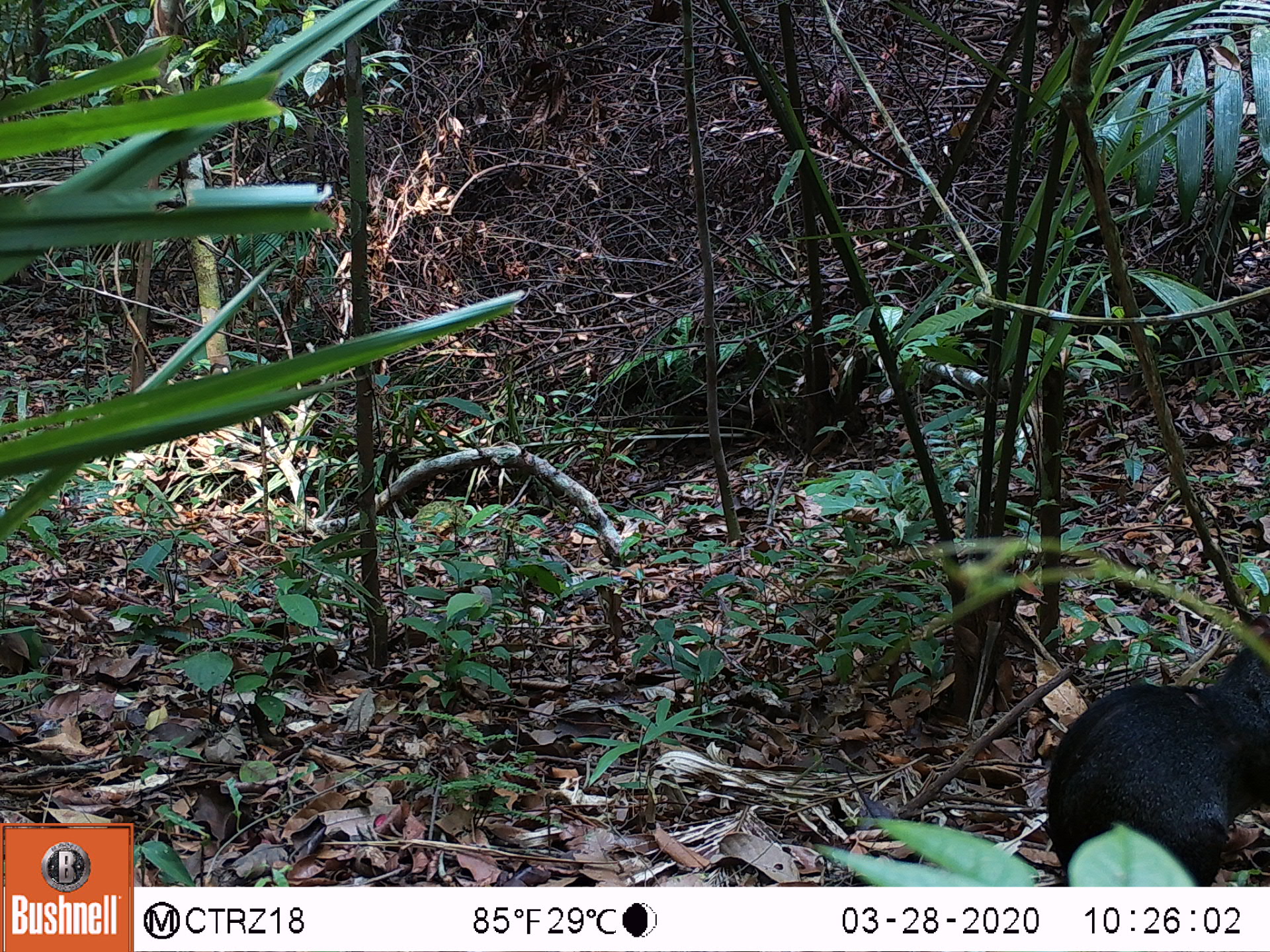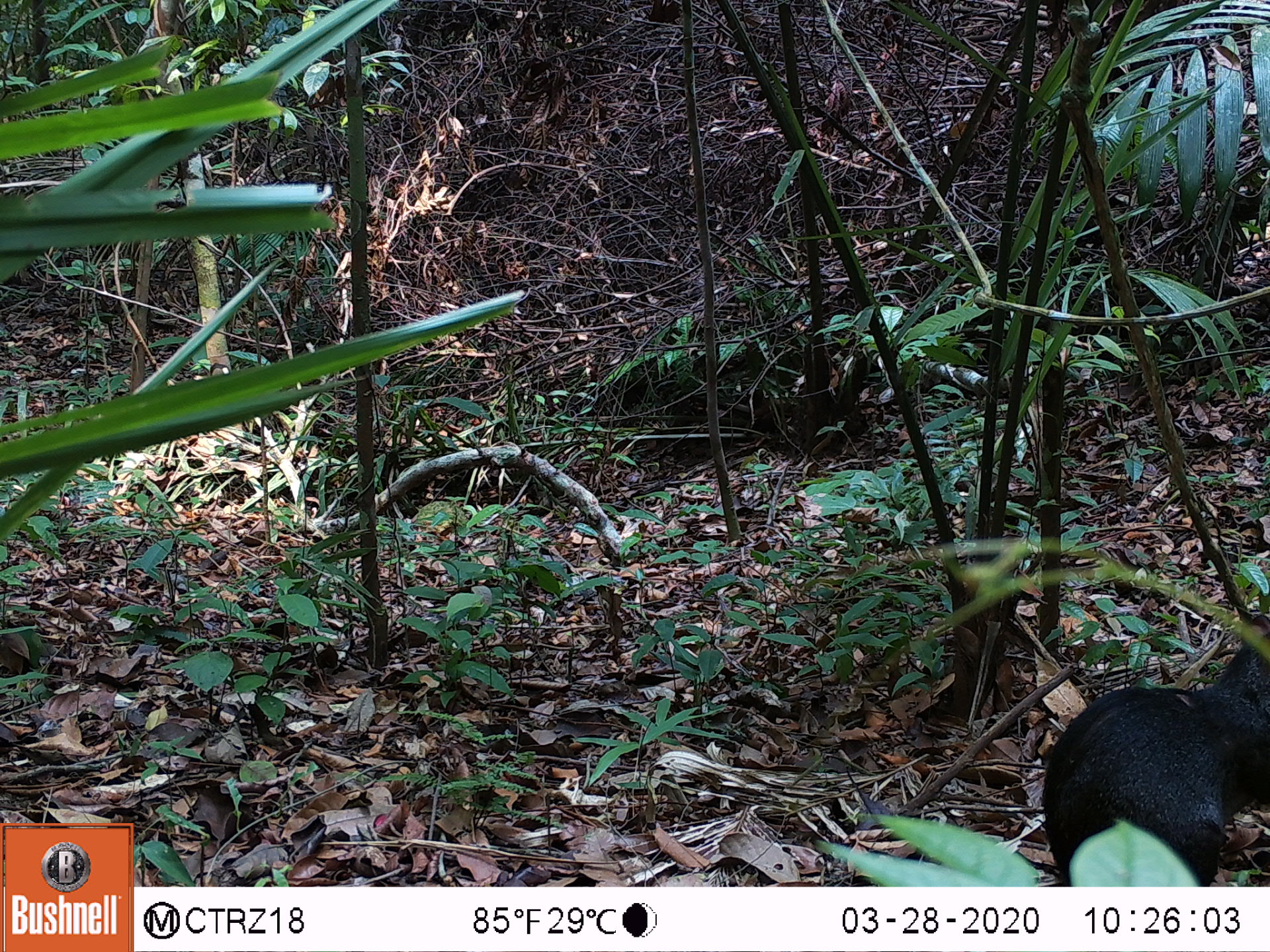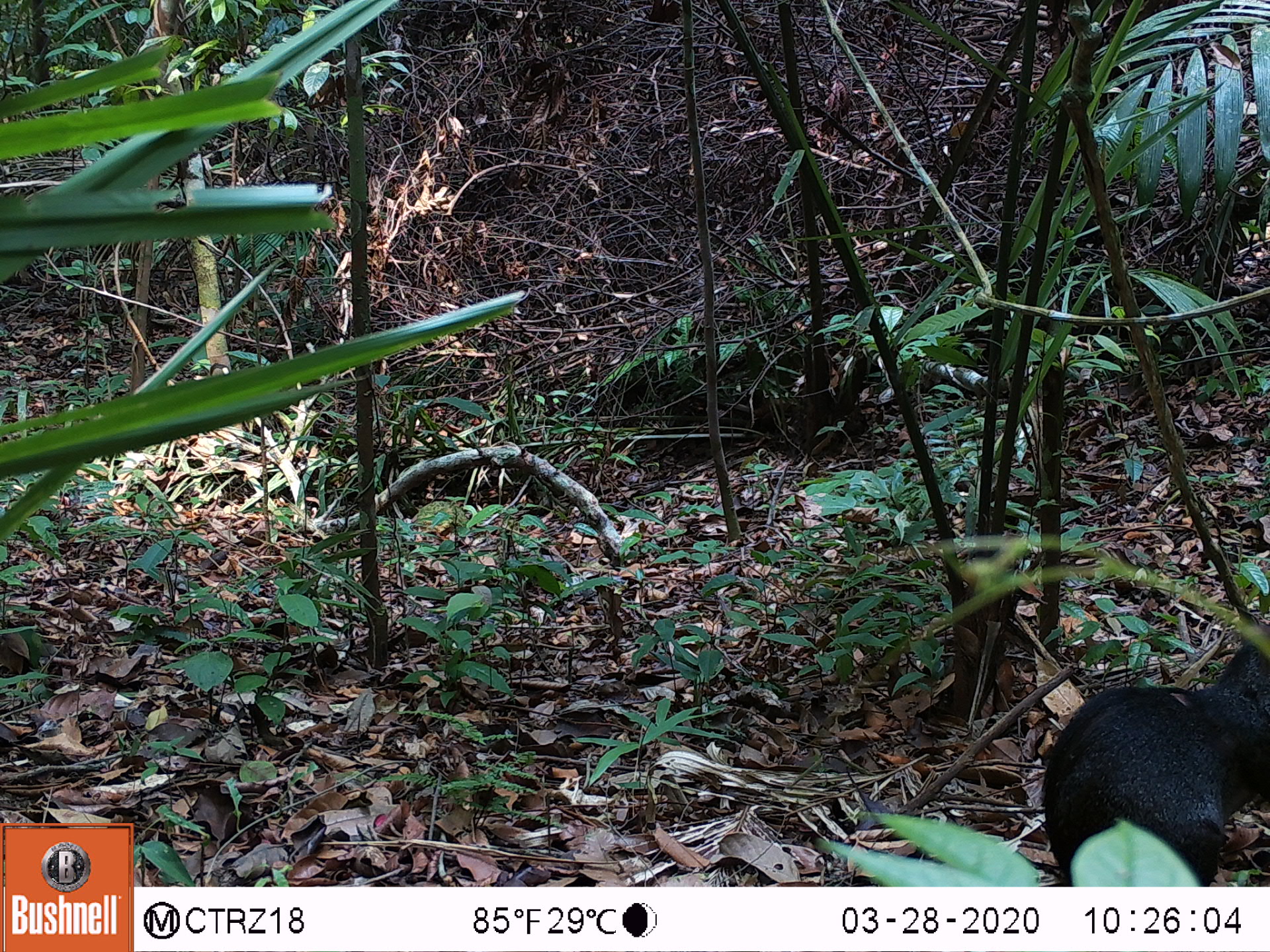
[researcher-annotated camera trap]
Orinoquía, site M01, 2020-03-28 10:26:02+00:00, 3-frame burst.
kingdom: Animalia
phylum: Chordata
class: Mammalia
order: Rodentia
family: Dasyproctidae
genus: Dasyprocta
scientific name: Dasyprocta fuliginosa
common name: black agouti